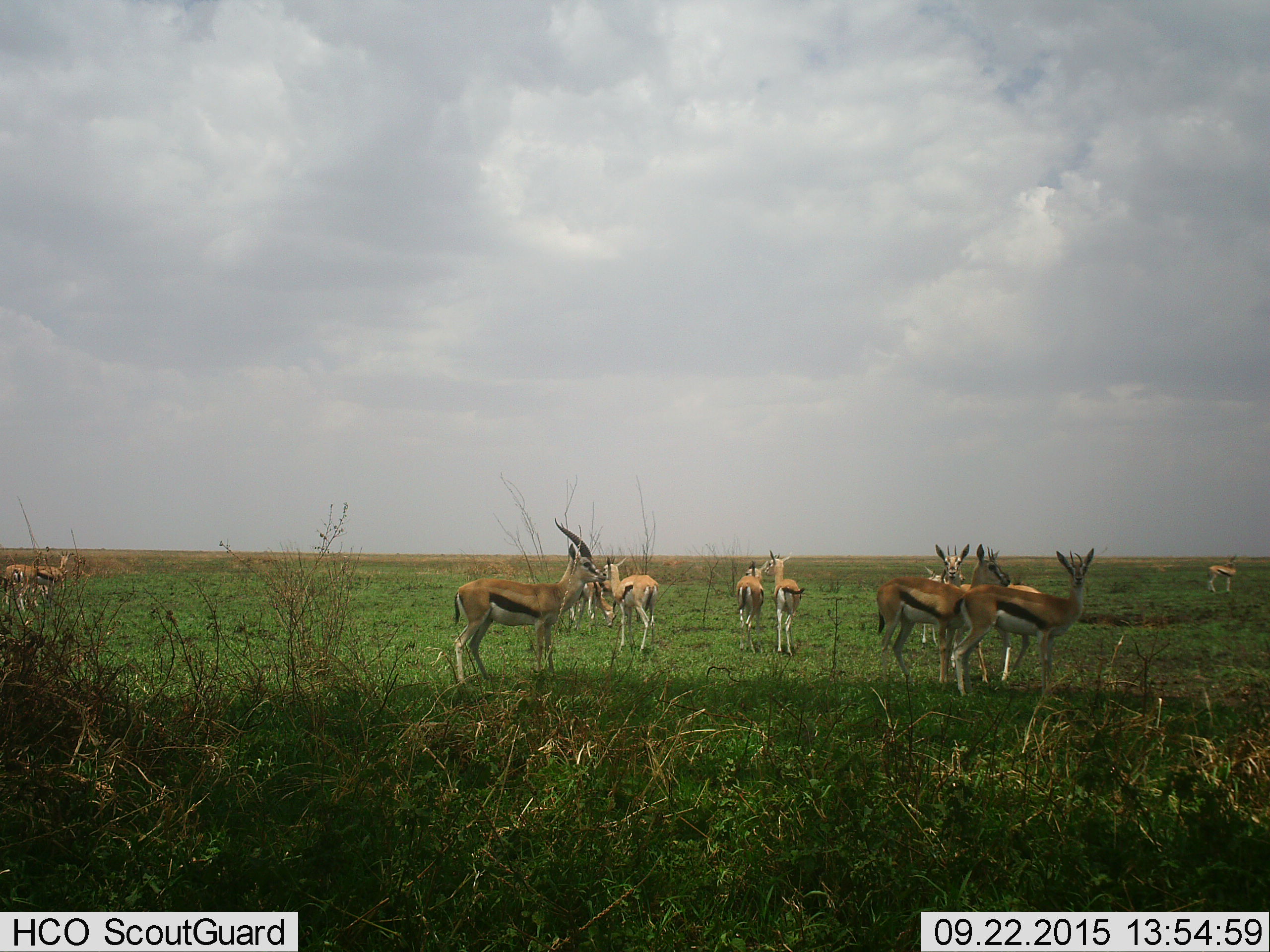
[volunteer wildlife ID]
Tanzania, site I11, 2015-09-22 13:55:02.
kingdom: Animalia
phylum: Chordata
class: Mammalia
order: Artiodactyla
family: Bovidae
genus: Eudorcas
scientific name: Eudorcas thomsonii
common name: thomson's gazelle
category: gazellethomsons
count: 11-50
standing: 100%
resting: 0%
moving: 0%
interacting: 0%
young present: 0%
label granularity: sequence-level